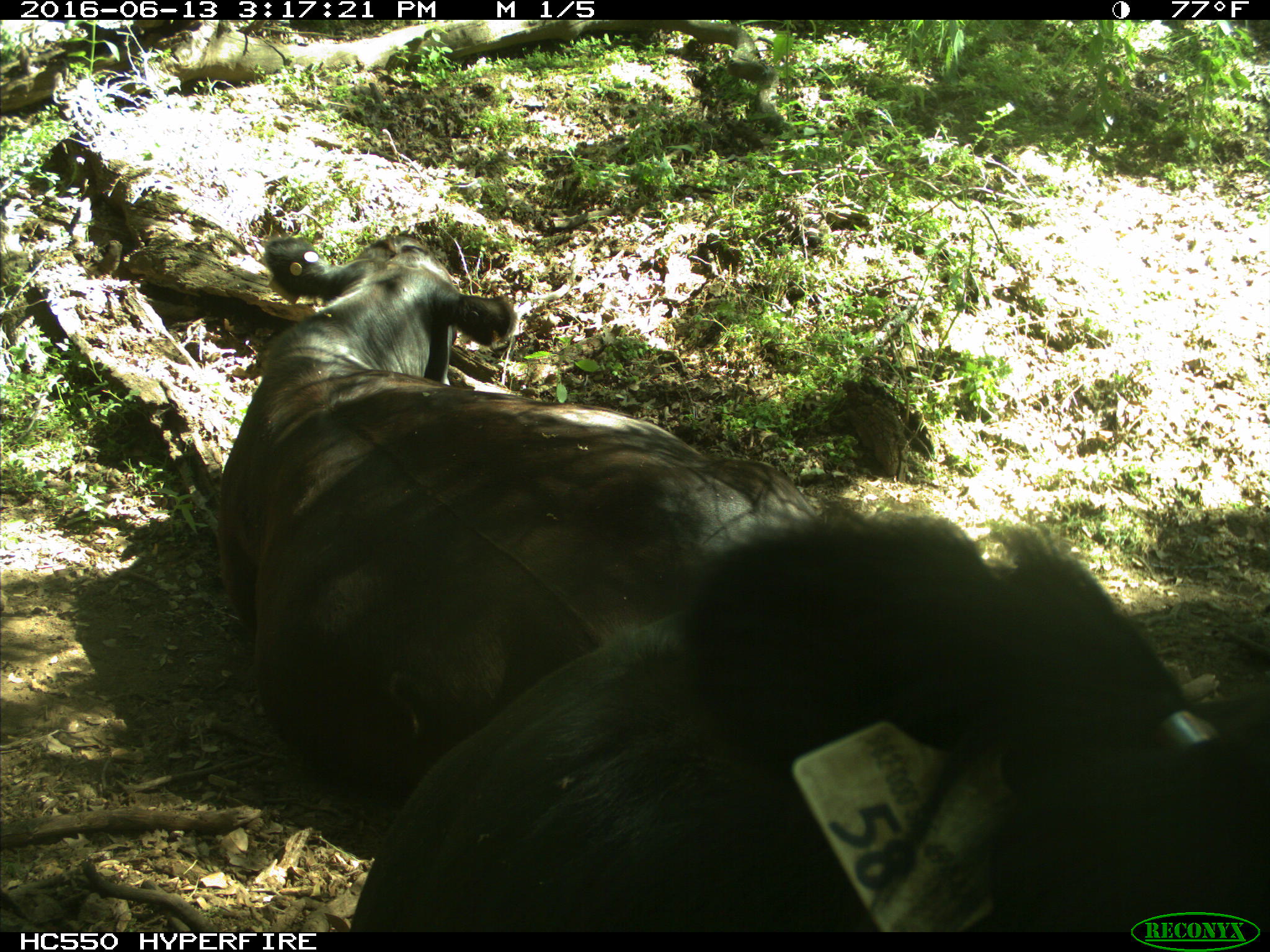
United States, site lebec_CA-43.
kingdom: Animalia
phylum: Chordata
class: Mammalia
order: Artiodactyla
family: Bovidae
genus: Bos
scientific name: Bos taurus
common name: domestic cow